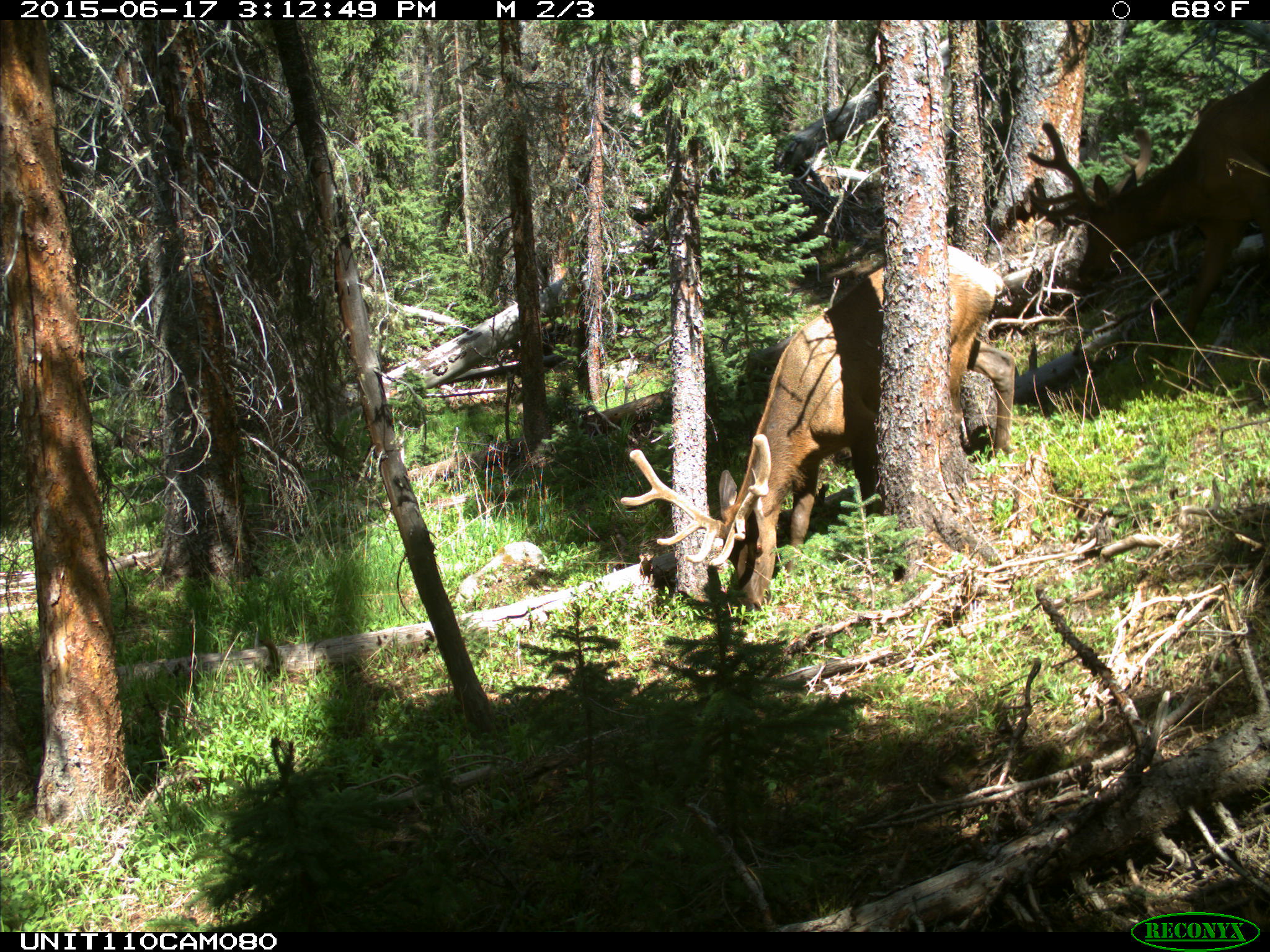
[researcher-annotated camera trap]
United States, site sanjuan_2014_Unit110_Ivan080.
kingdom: Animalia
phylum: Chordata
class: Mammalia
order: Artiodactyla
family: Cervidae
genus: Cervus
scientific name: Cervus elaphus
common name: red deer